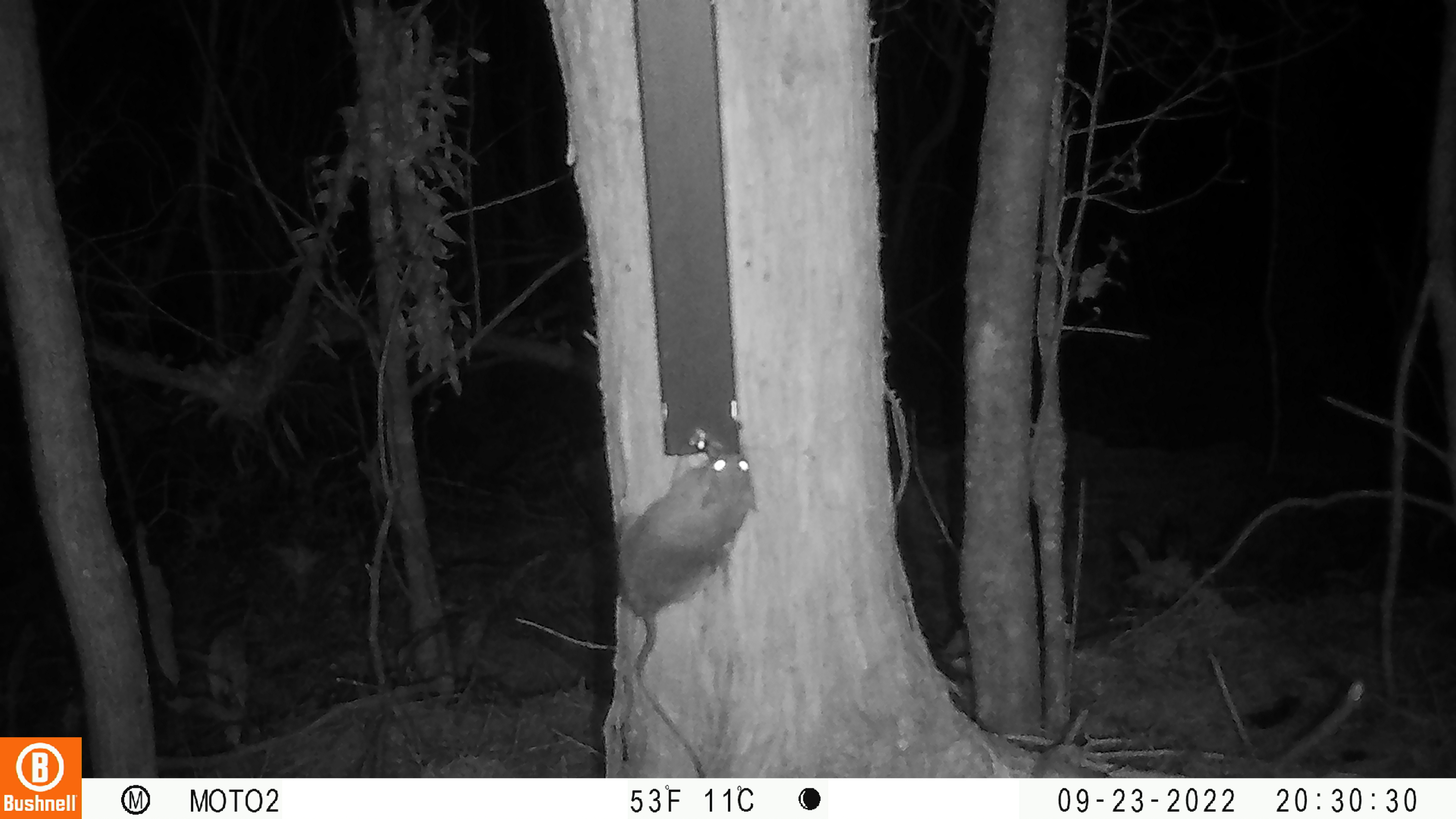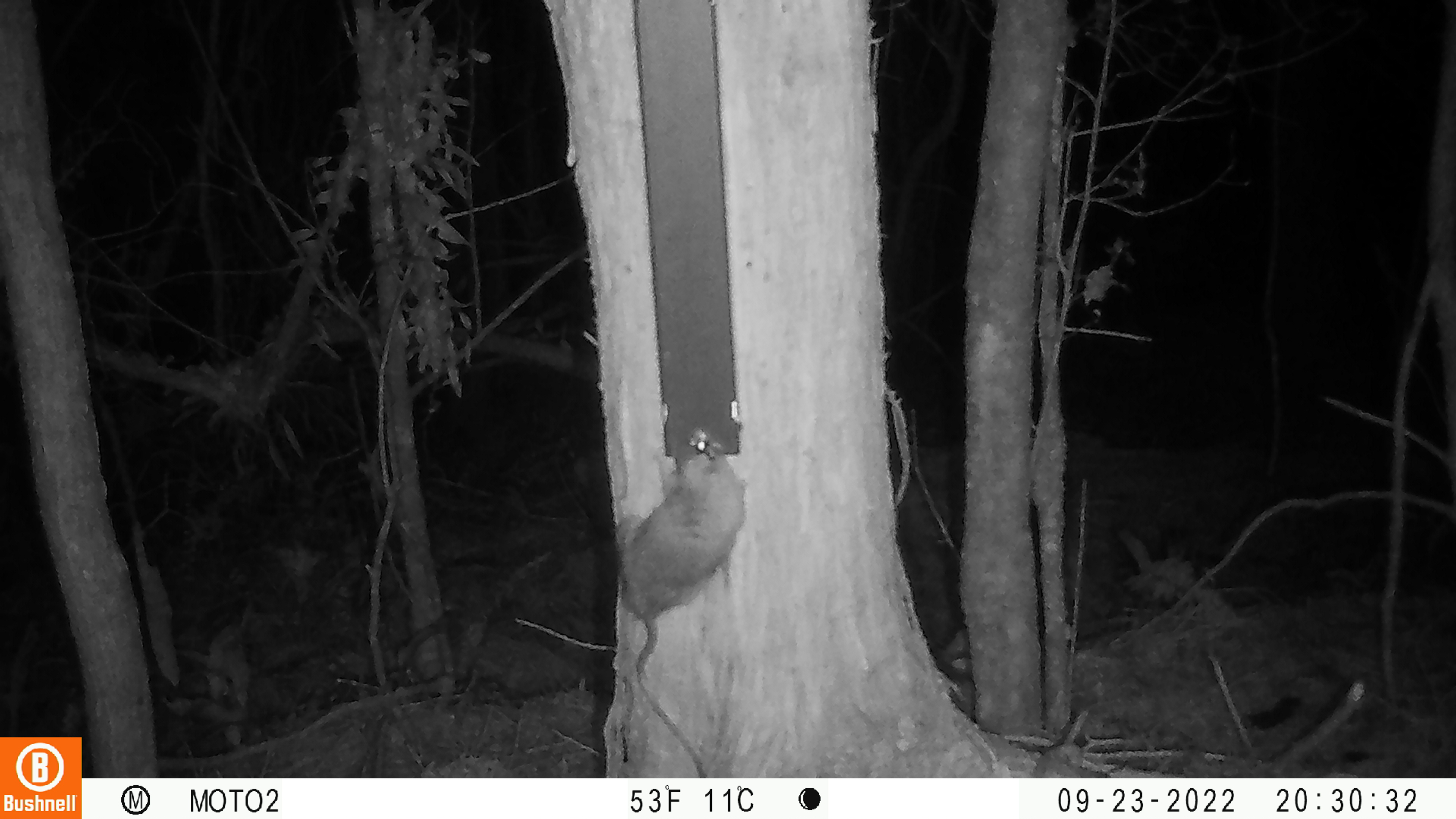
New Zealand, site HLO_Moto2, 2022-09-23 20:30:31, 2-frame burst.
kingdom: Animalia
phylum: Chordata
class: Mammalia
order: Rodentia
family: Muridae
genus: Rattus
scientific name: Rattus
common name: rat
Rat (Rattus).